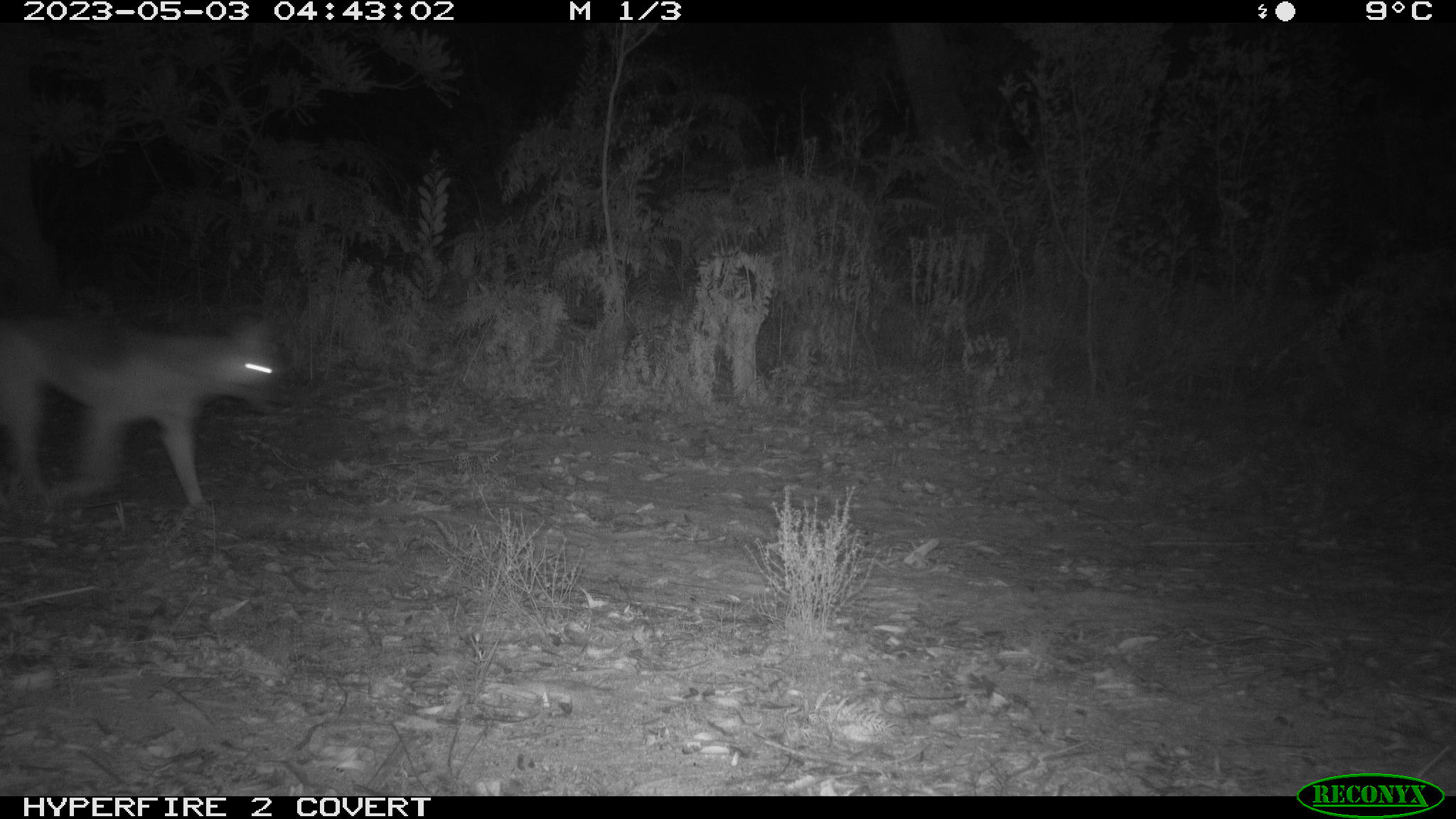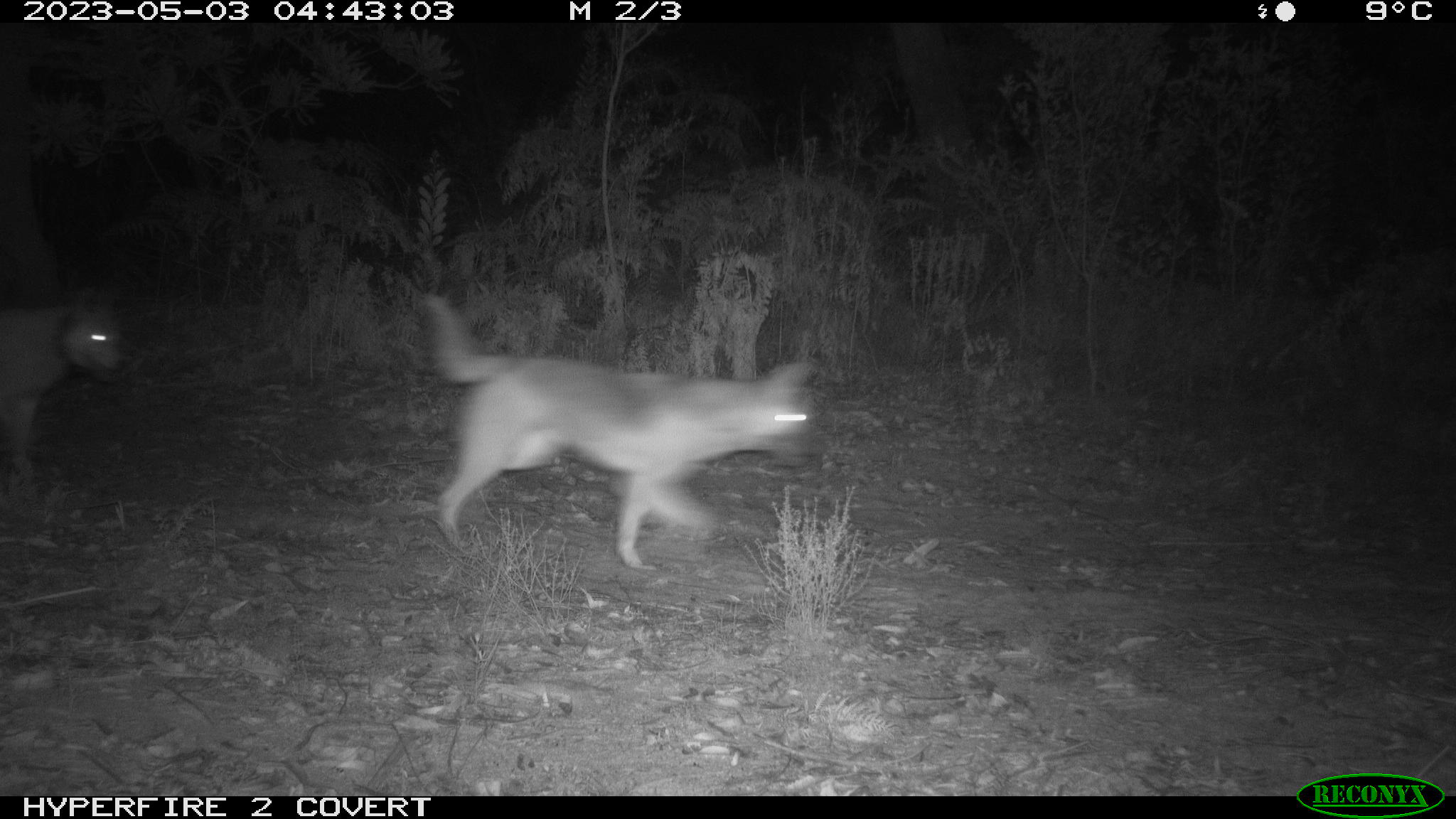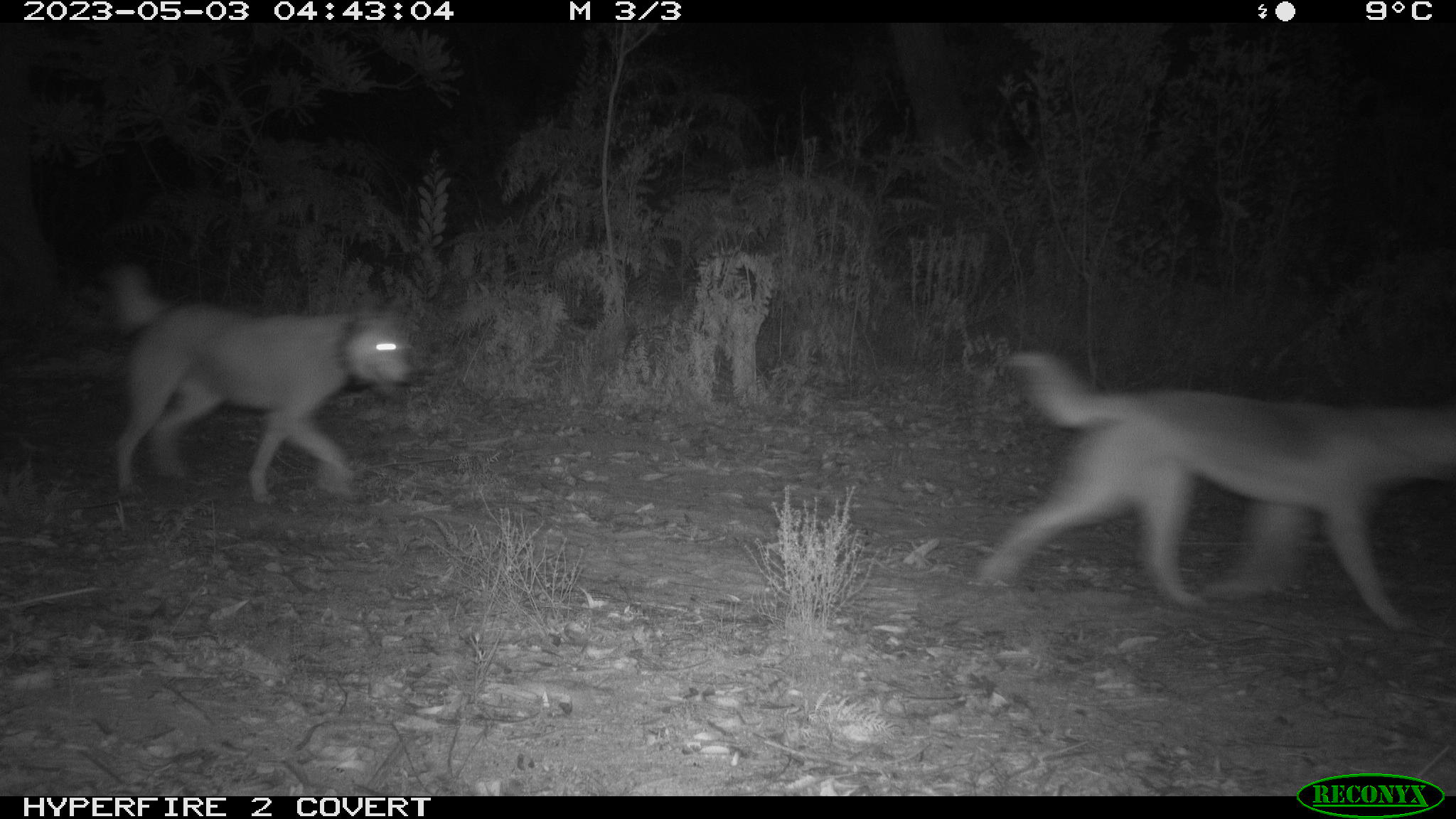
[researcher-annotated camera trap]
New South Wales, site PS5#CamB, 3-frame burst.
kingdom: Animalia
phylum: Chordata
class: Mammalia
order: Carnivora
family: Canidae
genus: Canis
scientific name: Canis familiaris dingo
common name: dingo